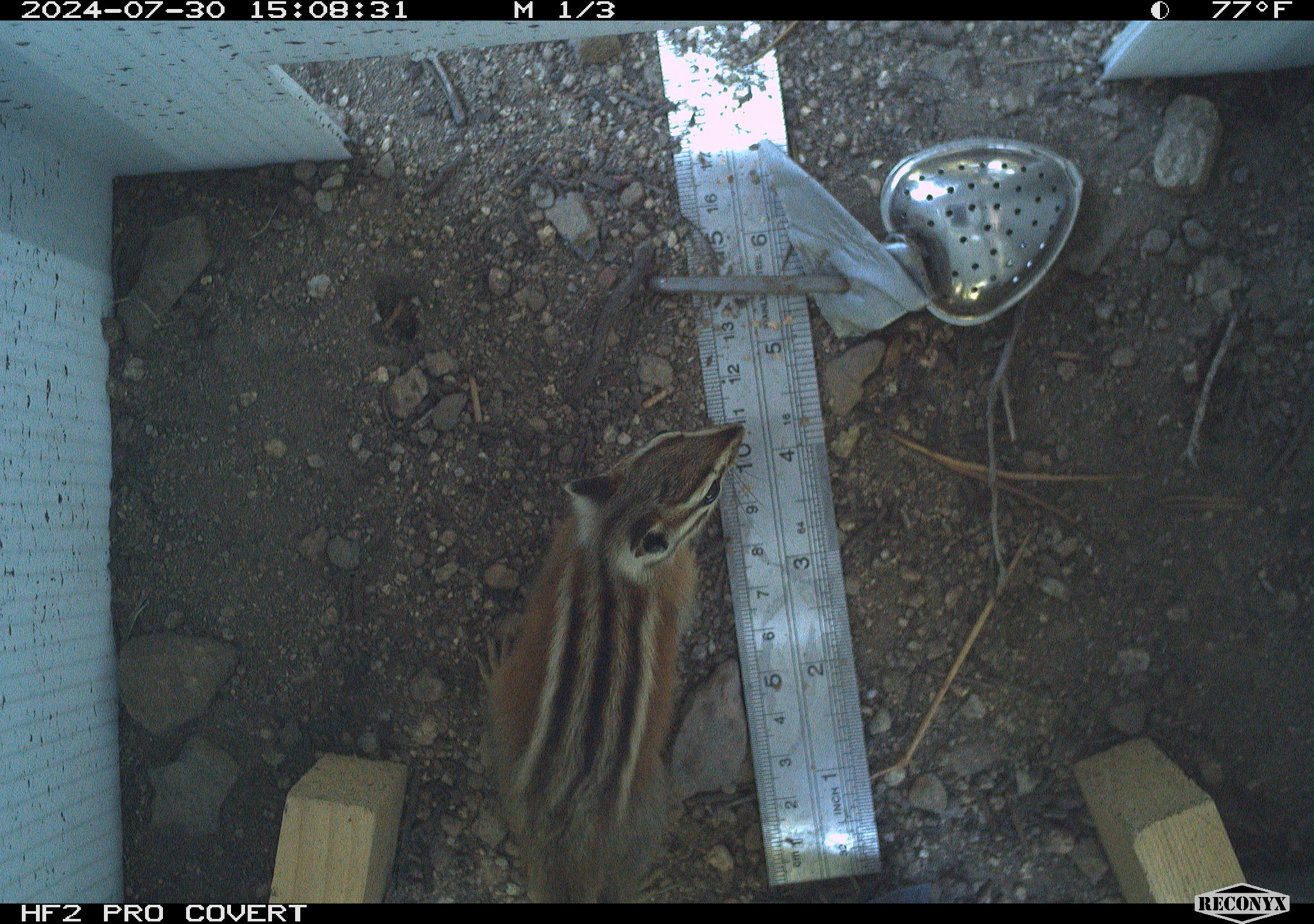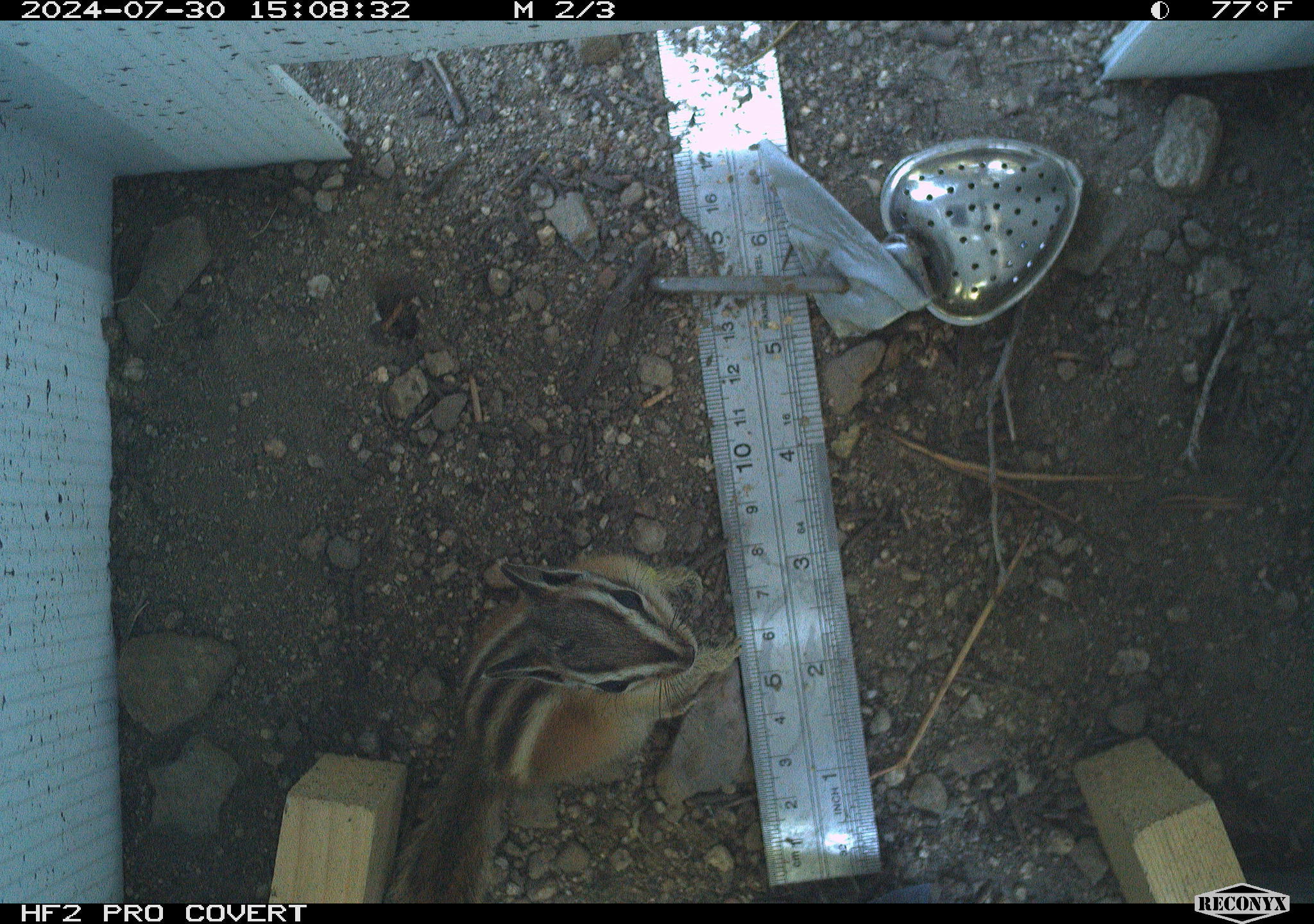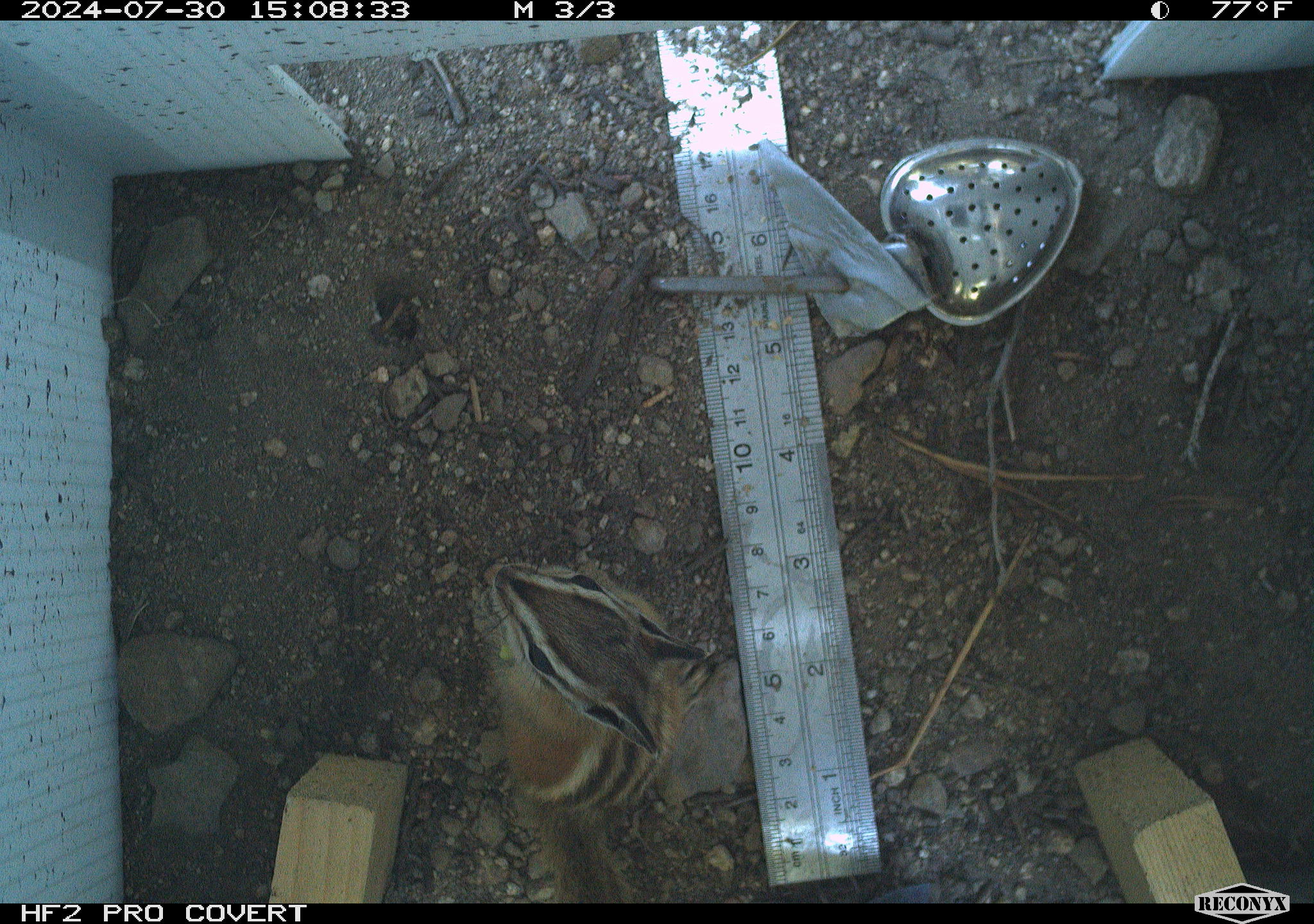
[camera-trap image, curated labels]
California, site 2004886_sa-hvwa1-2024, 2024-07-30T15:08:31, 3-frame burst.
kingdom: Animalia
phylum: Chordata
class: Mammalia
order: Rodentia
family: Sciuridae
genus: Neotamias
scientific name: Neotamias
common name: western chipmunks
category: neotamias species